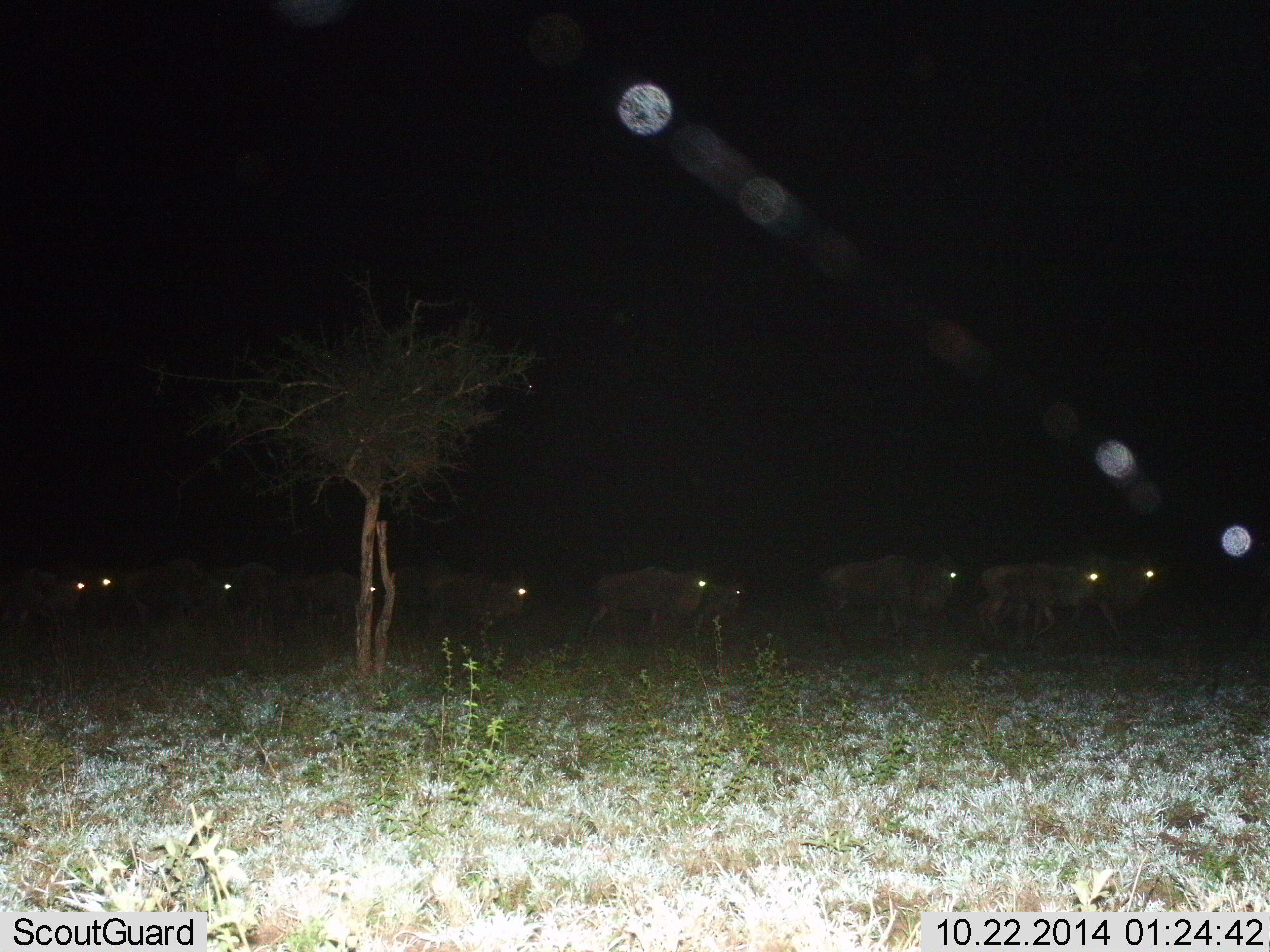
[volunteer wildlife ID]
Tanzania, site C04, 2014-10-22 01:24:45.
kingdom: Animalia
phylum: Chordata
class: Mammalia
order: Artiodactyla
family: Bovidae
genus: Connochaetes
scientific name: Connochaetes taurinus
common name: blue wildebeest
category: wildebeest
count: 10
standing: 0%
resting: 0%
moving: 100%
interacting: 0%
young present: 0%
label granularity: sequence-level